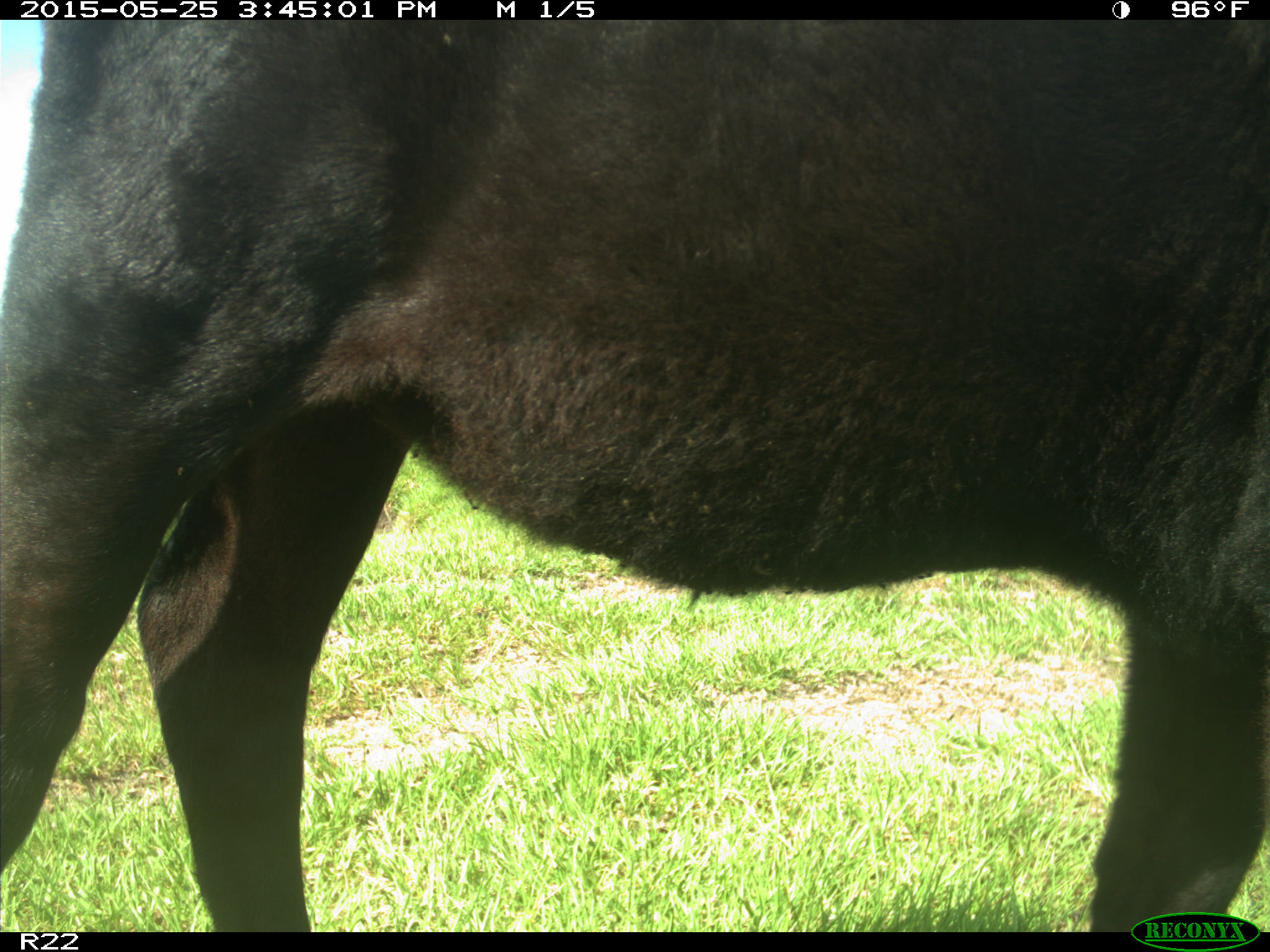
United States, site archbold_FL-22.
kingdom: Animalia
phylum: Chordata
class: Mammalia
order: Artiodactyla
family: Bovidae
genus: Bos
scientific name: Bos taurus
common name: domestic cow